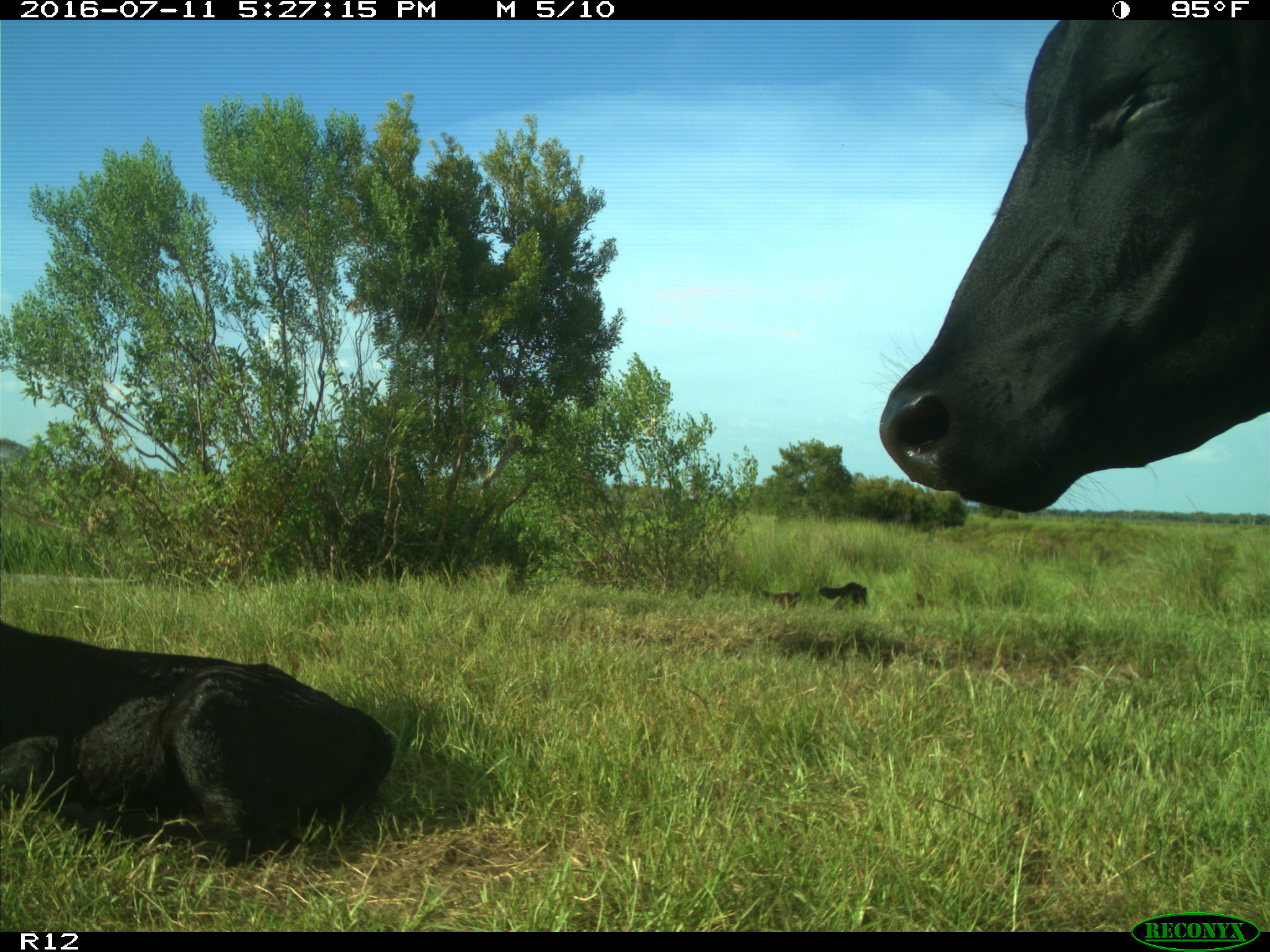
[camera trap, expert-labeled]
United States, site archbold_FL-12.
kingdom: Animalia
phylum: Chordata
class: Mammalia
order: Artiodactyla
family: Bovidae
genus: Bos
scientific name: Bos taurus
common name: domestic cow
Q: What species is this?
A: Bos taurus (domestic cow).